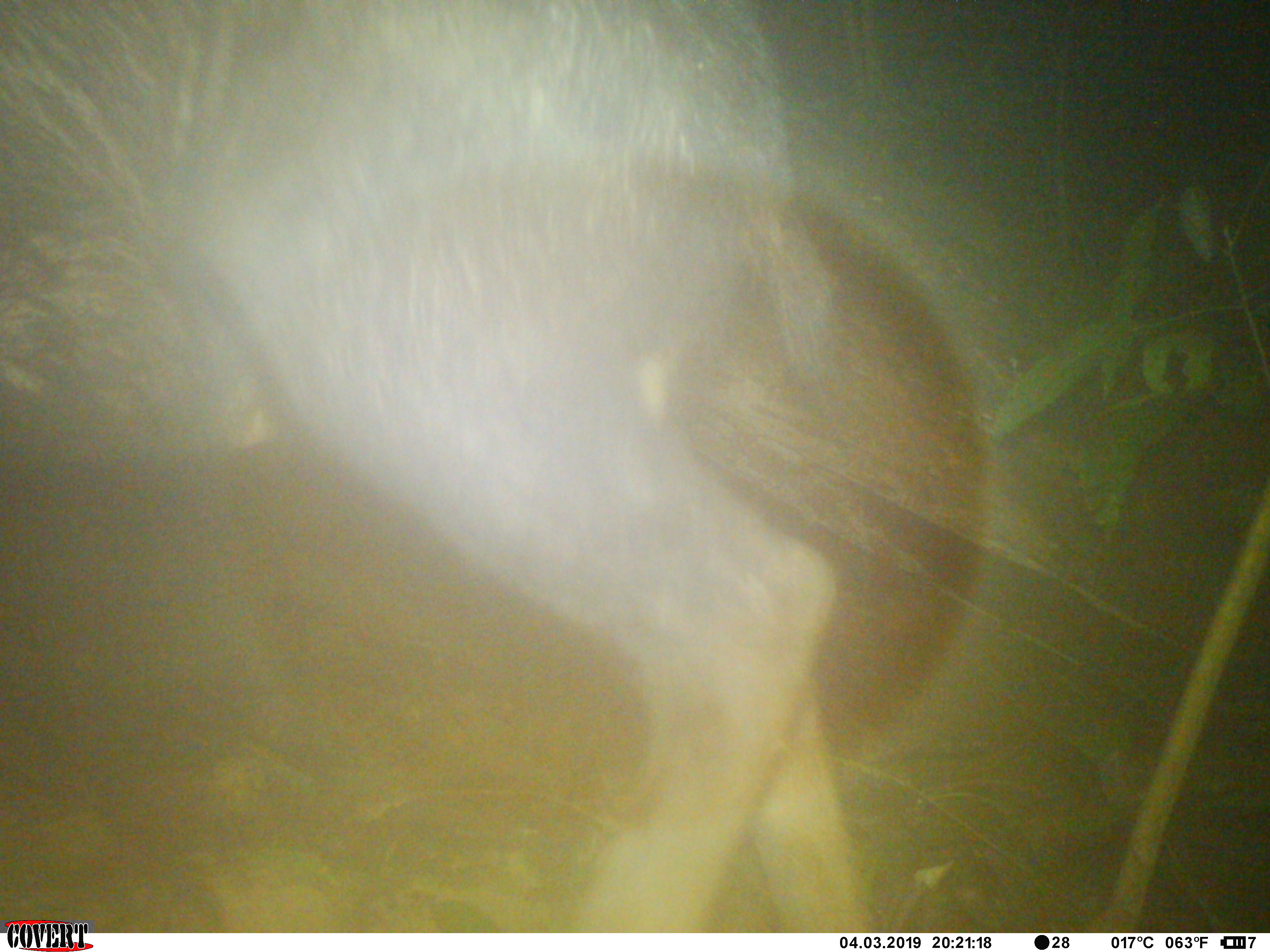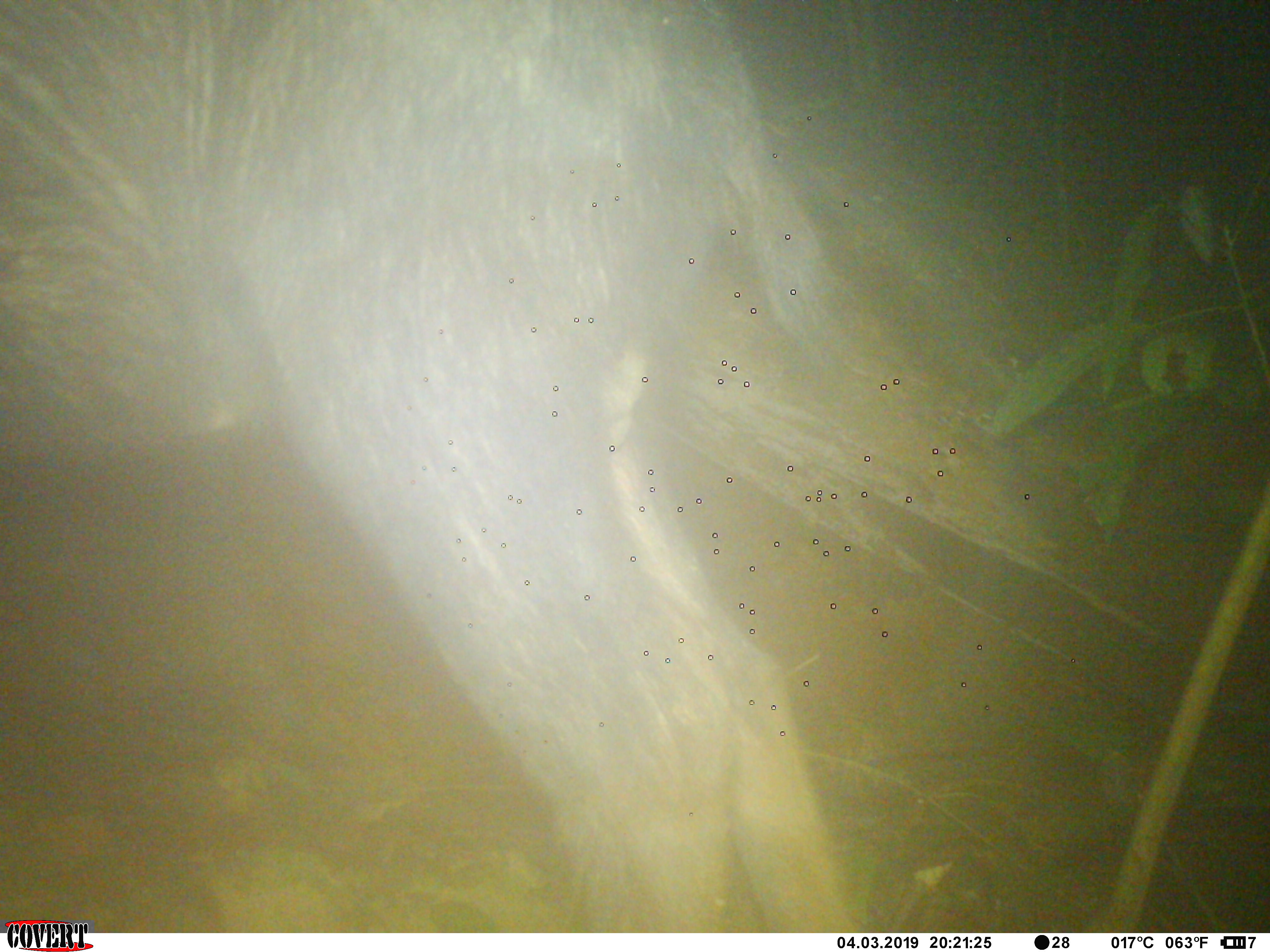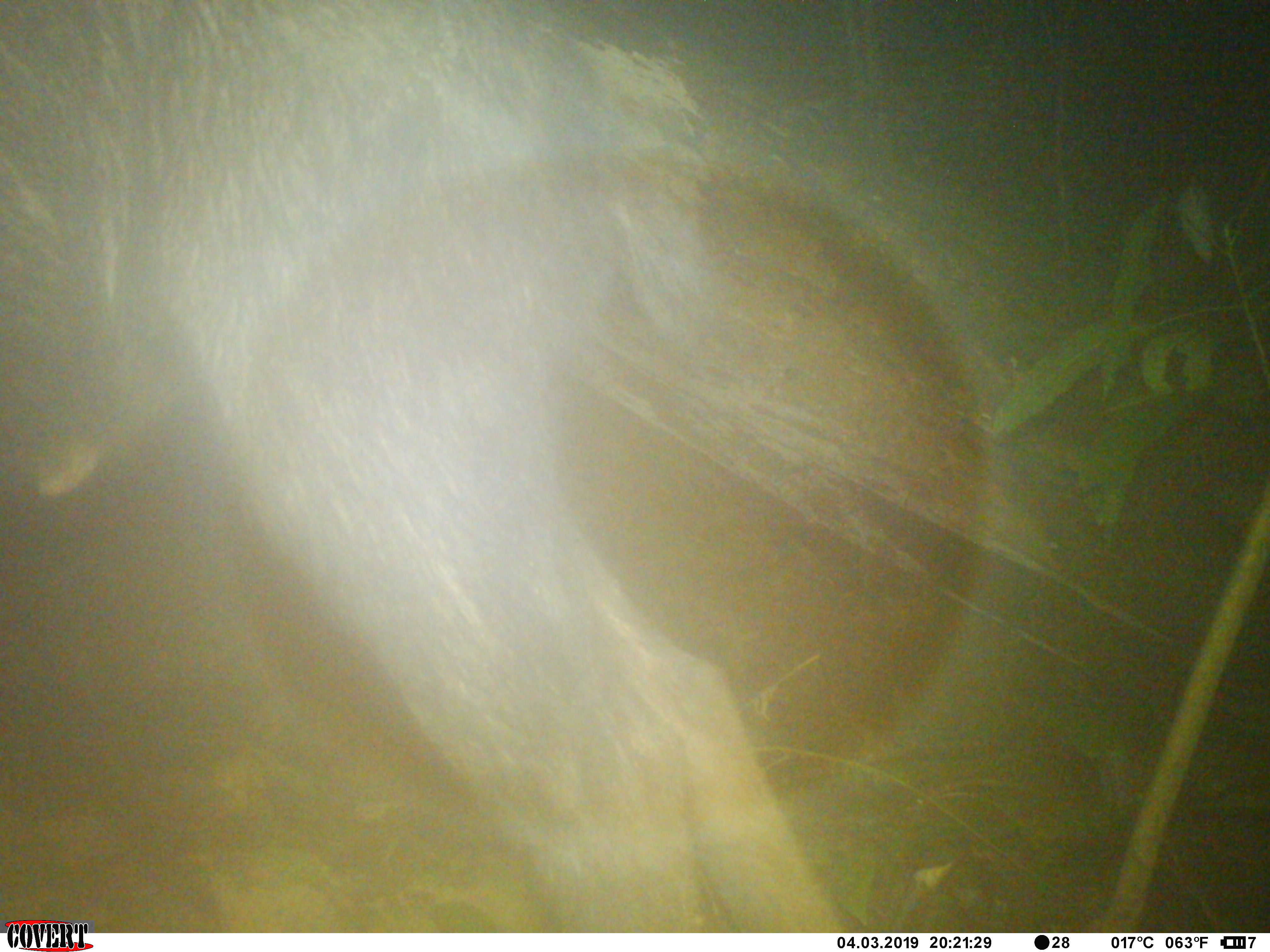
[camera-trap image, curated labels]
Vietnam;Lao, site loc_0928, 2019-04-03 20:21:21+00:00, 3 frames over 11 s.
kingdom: Animalia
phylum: Chordata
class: Mammalia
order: Artiodactyla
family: Bovidae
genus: Capricornis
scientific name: Capricornis sumatraensis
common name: chinese serow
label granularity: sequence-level